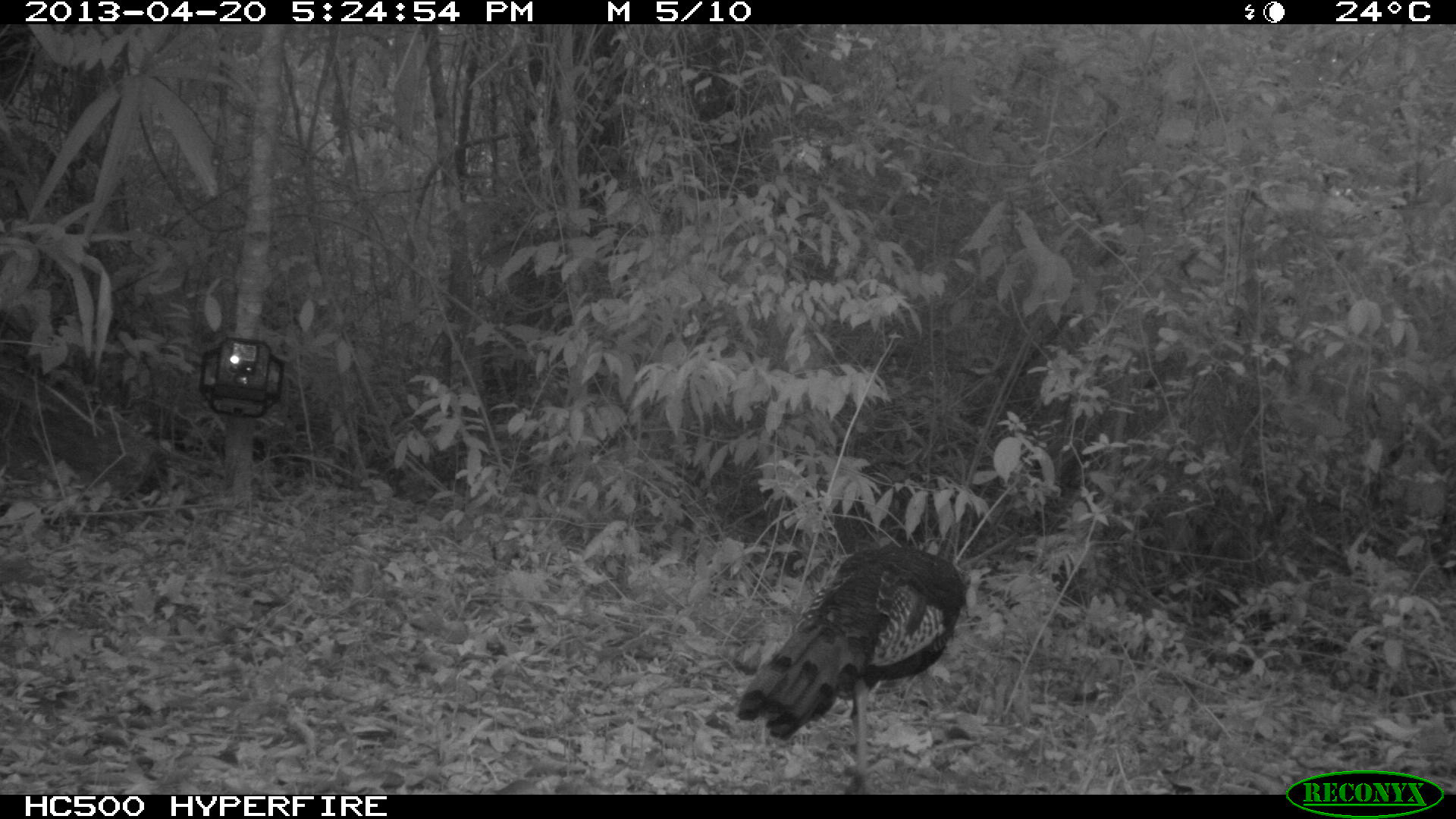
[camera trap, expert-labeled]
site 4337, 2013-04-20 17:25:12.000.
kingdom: Animalia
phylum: Chordata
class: Aves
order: Galliformes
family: Phasianidae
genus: Meleagris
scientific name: Meleagris ocellata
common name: ocellated turkey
Meleagris ocellata (ocellated turkey), count 1.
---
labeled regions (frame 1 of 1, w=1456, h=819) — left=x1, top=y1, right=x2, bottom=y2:
meleagris ocellata: left=733, top=540, right=973, bottom=793